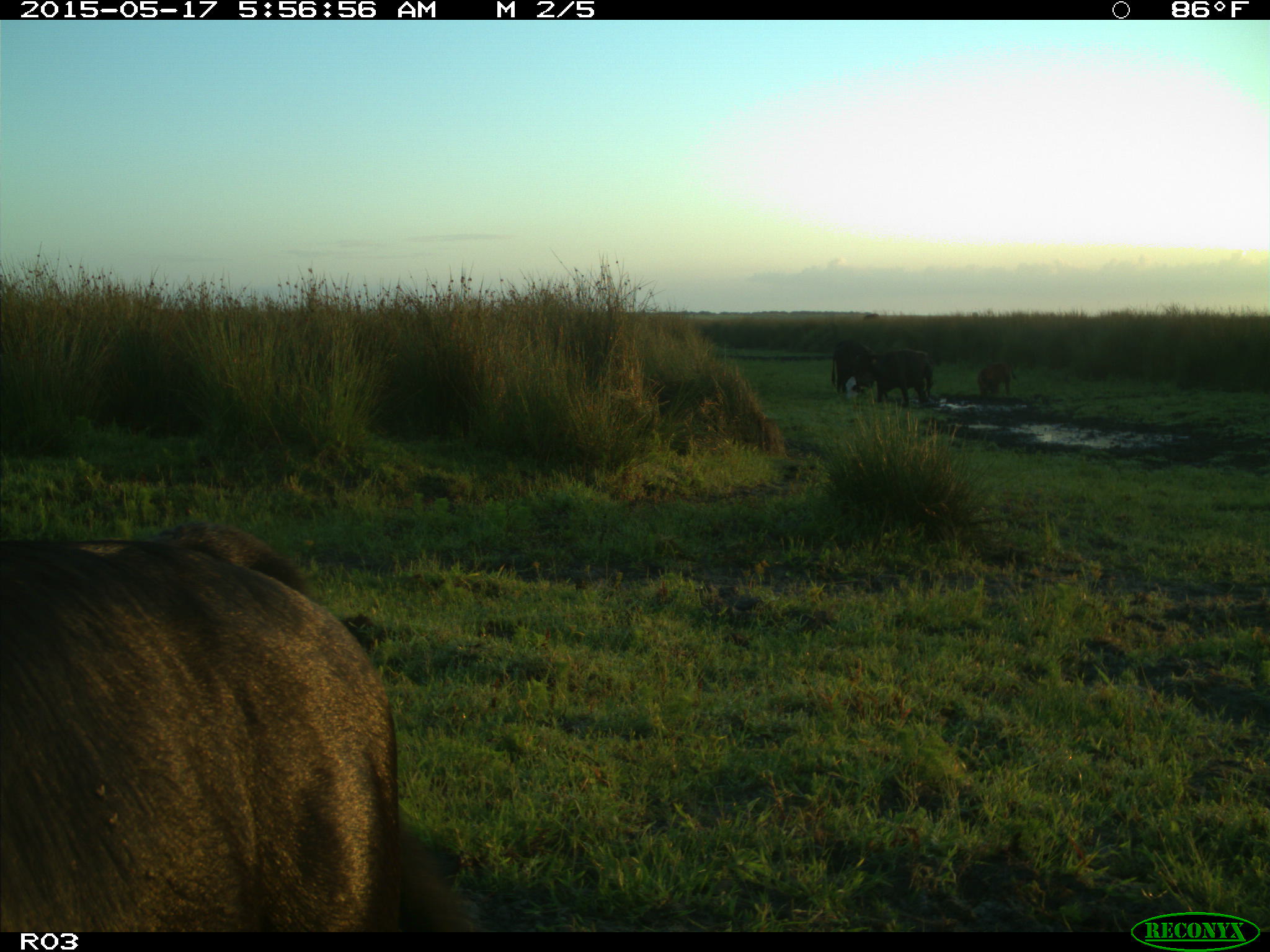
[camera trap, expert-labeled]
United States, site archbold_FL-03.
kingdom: Animalia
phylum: Chordata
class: Mammalia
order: Artiodactyla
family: Bovidae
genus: Bos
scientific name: Bos taurus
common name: domestic cow